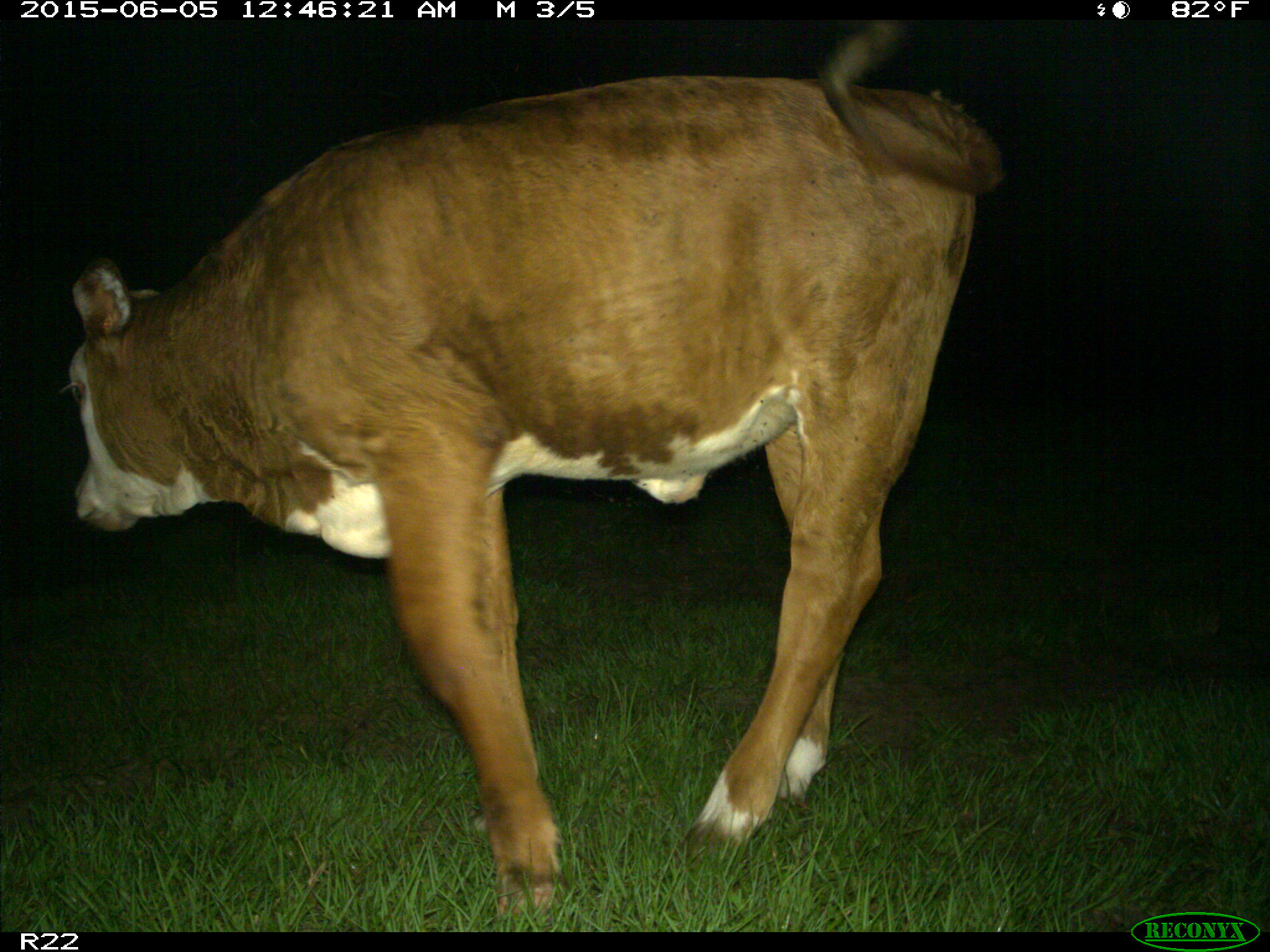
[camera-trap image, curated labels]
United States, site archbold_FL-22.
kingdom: Animalia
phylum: Chordata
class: Mammalia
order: Artiodactyla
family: Bovidae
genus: Bos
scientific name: Bos taurus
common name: domestic cow